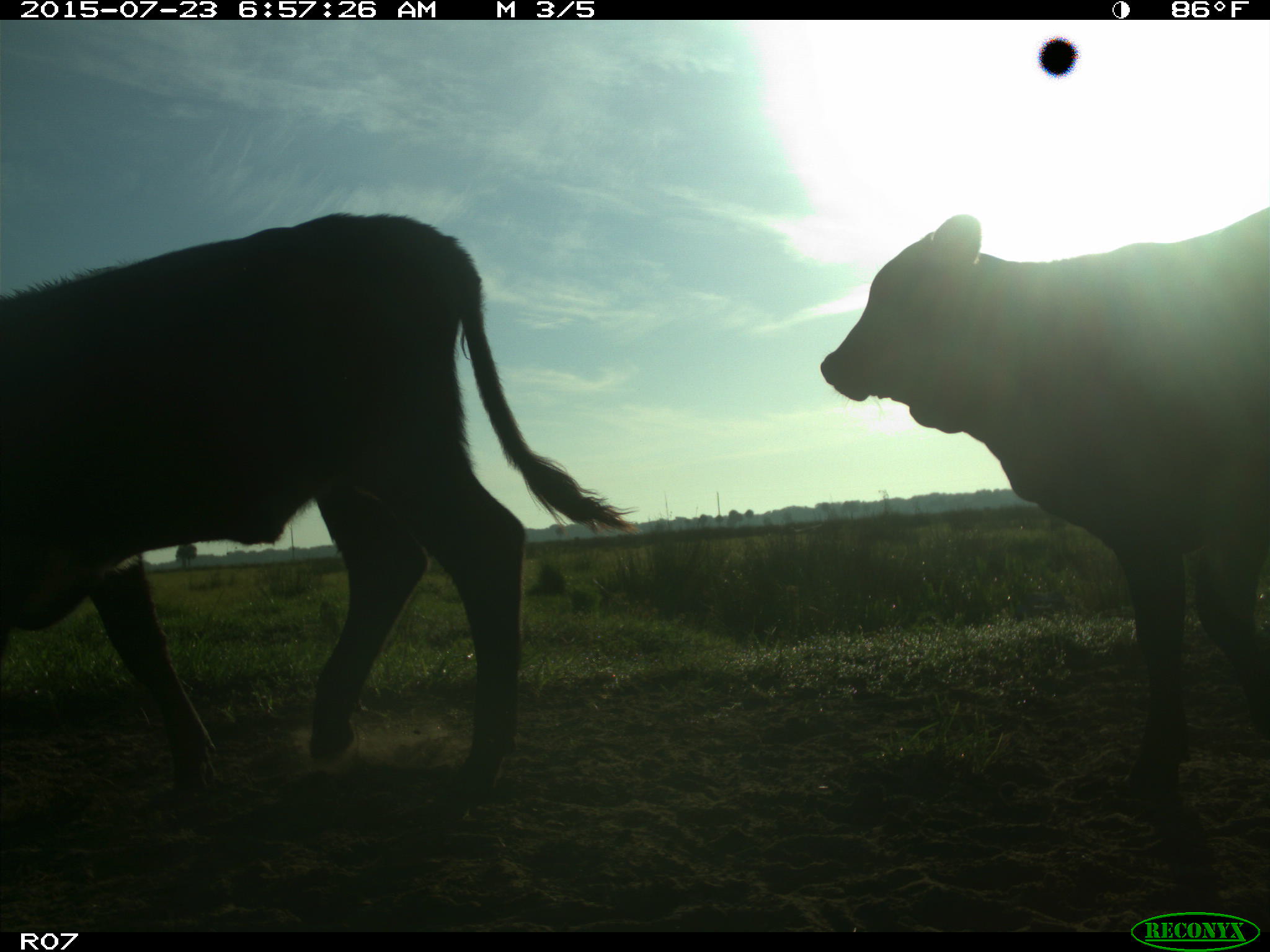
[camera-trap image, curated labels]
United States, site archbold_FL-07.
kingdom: Animalia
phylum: Chordata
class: Mammalia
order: Artiodactyla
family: Bovidae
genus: Bos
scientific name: Bos taurus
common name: domestic cow